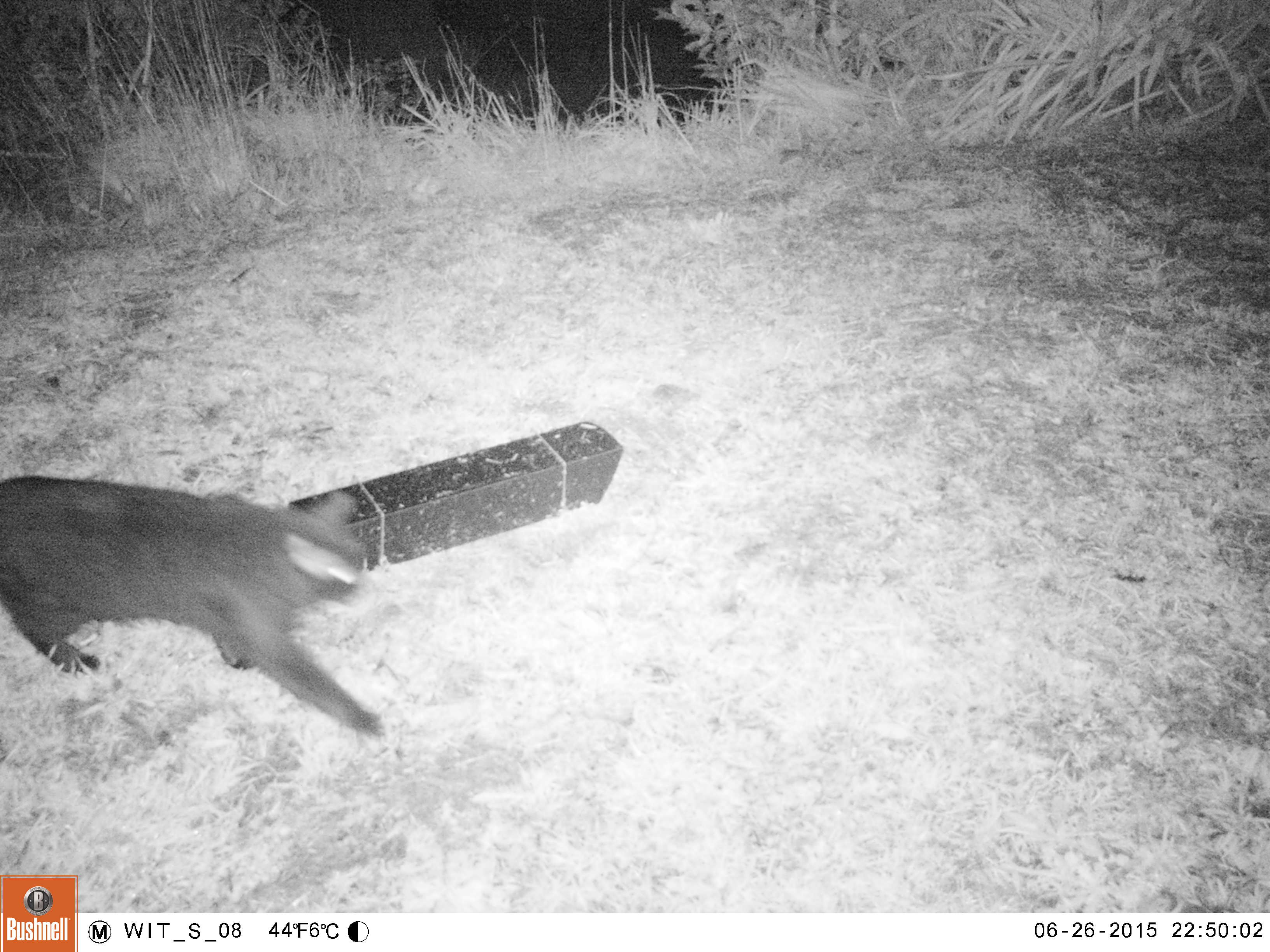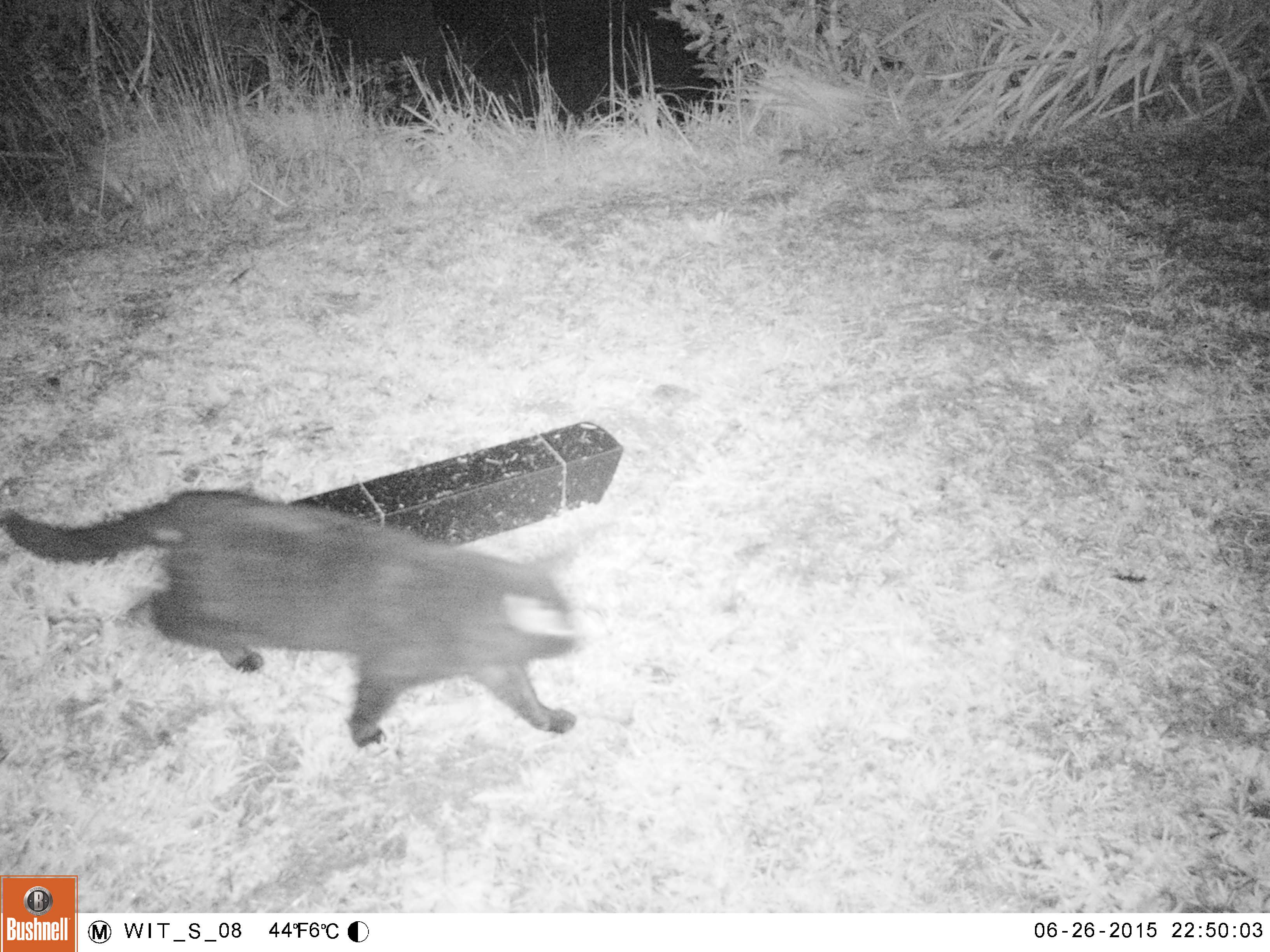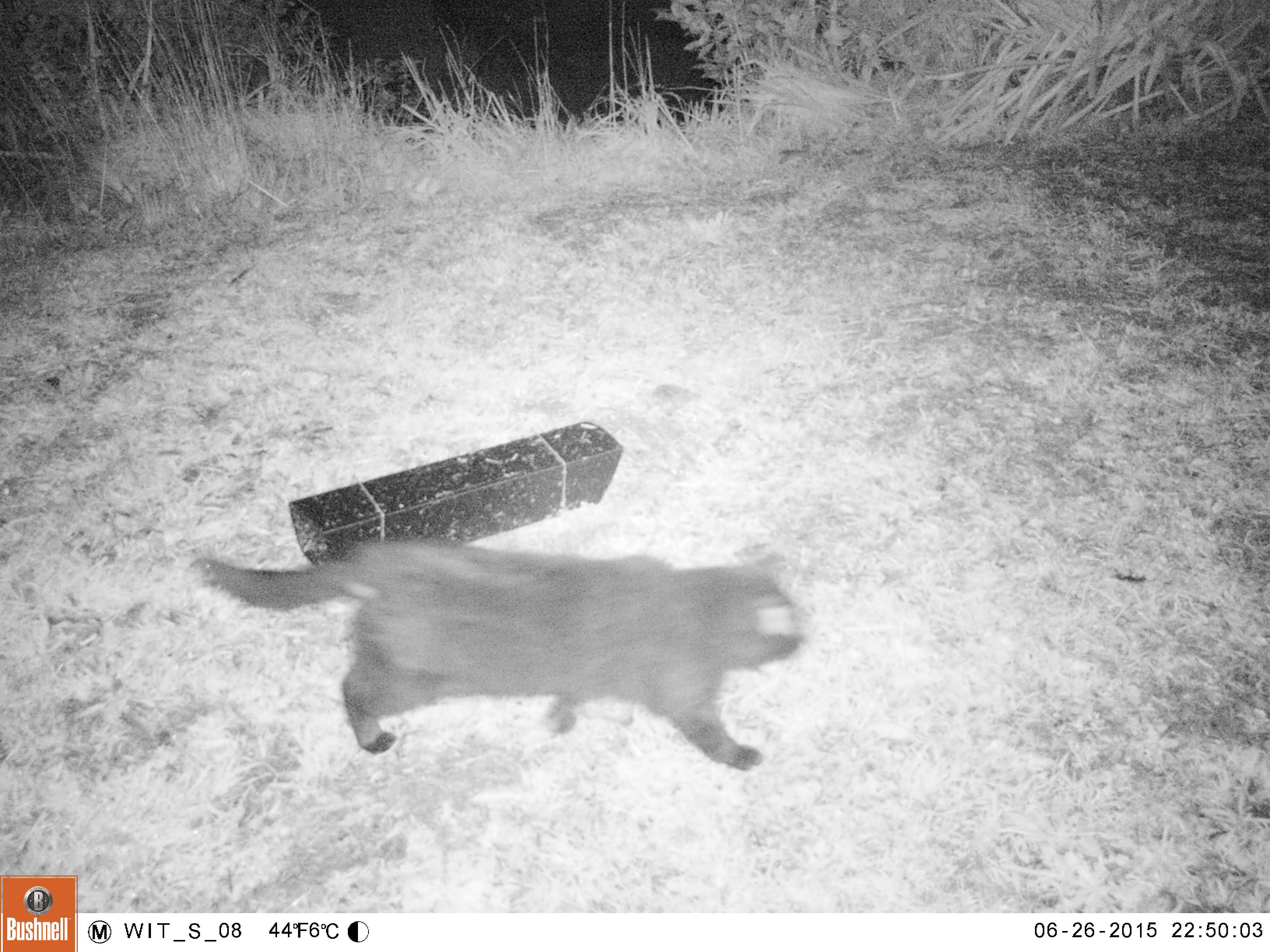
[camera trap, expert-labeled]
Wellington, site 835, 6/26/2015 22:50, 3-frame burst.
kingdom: Animalia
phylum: Chordata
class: Mammalia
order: Carnivora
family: Felidae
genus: Felis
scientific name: Felis catus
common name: cat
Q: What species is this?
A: Cat (Felis catus).